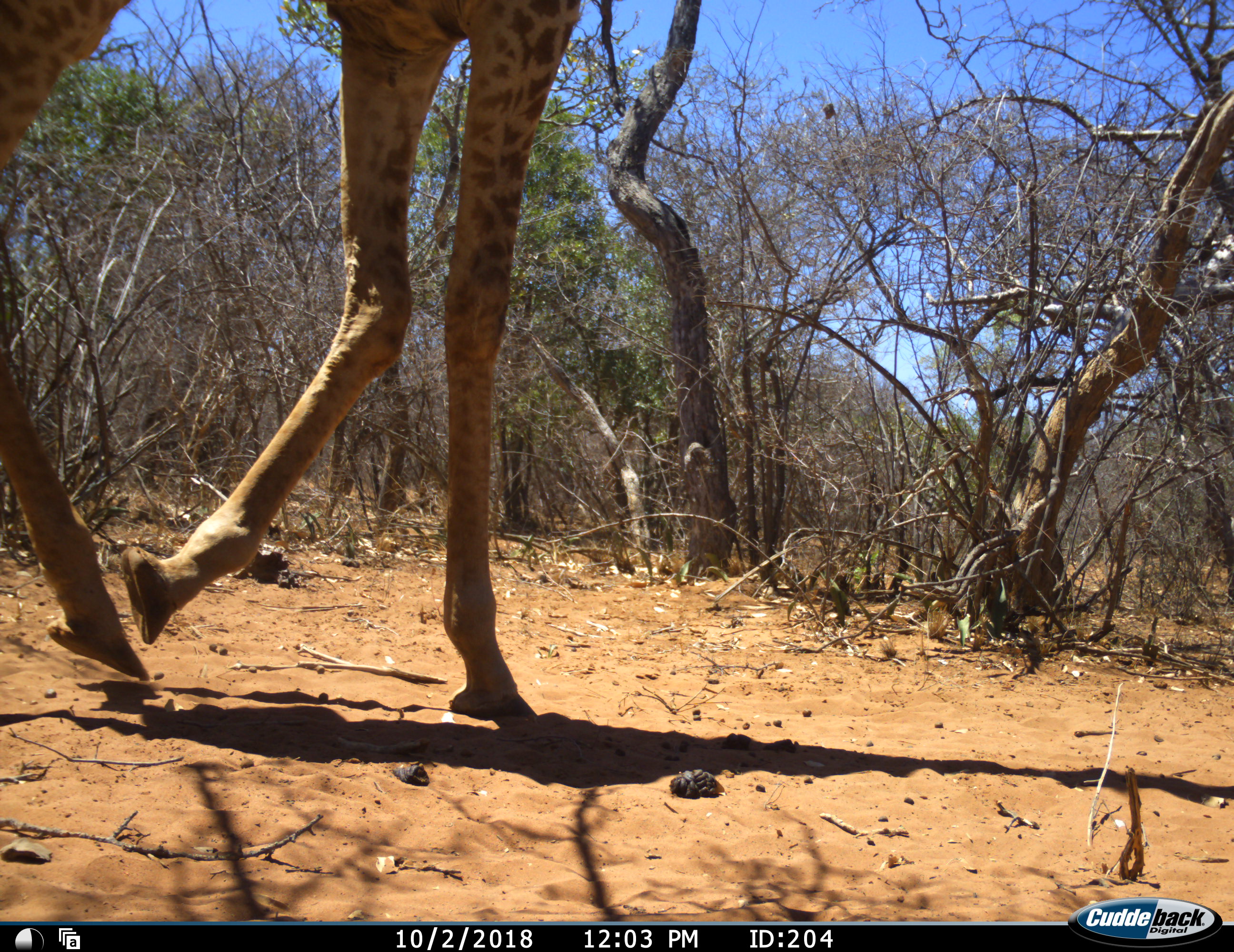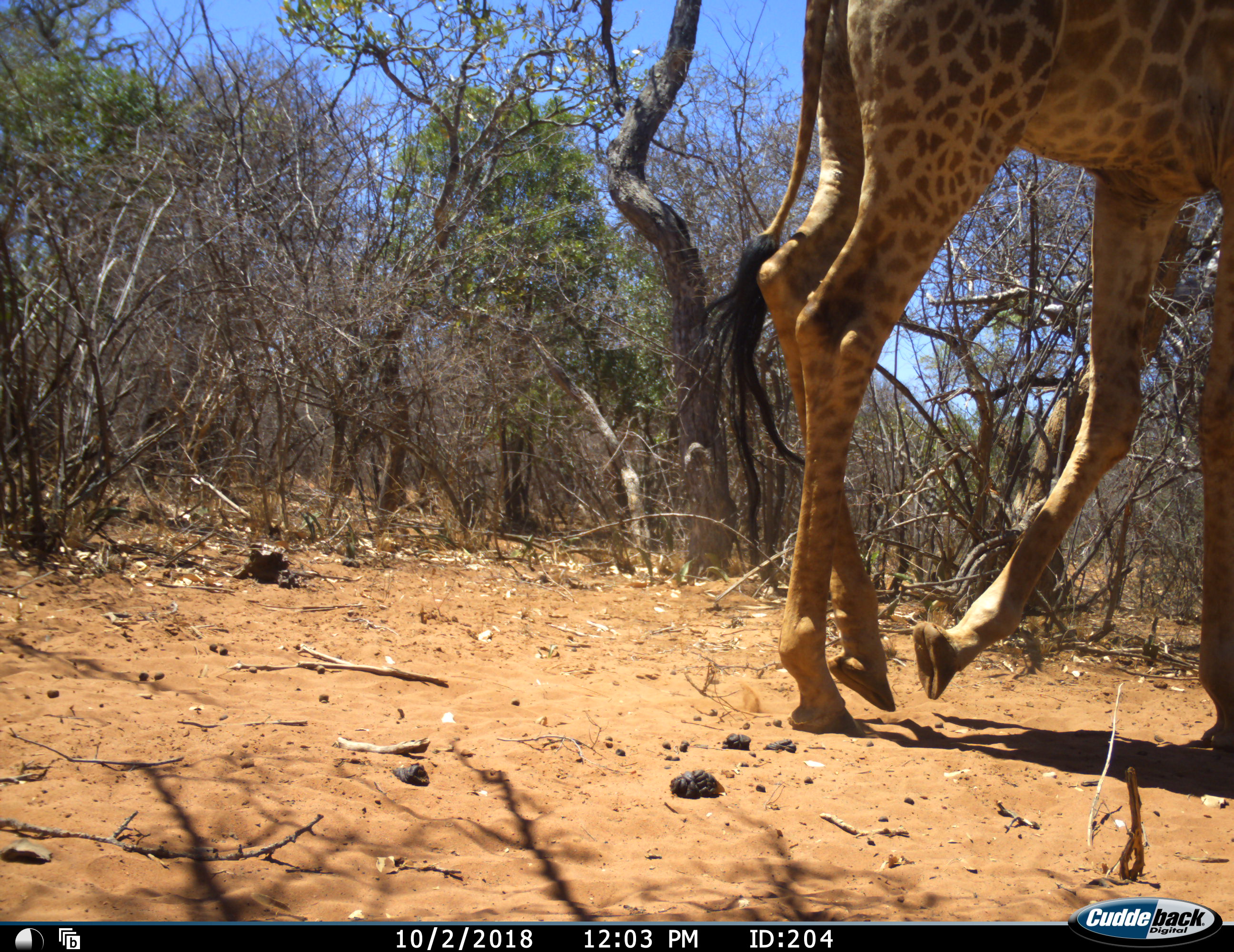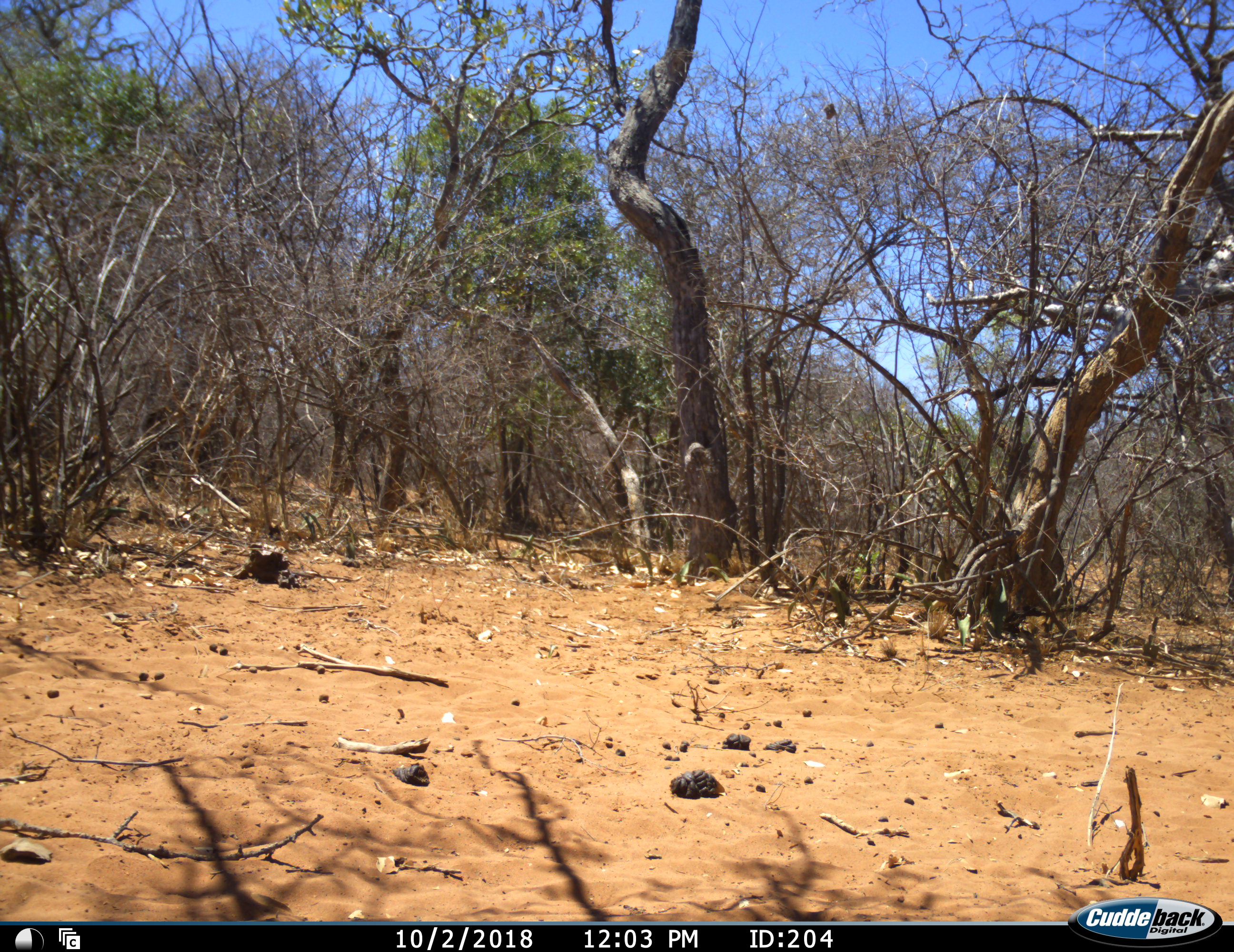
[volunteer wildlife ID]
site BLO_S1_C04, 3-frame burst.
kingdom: Animalia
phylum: Chordata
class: Mammalia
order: Artiodactyla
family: Giraffidae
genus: Giraffa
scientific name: Giraffa camelopardalis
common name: giraffe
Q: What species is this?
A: Giraffe (Giraffa camelopardalis).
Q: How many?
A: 1.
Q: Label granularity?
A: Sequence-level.